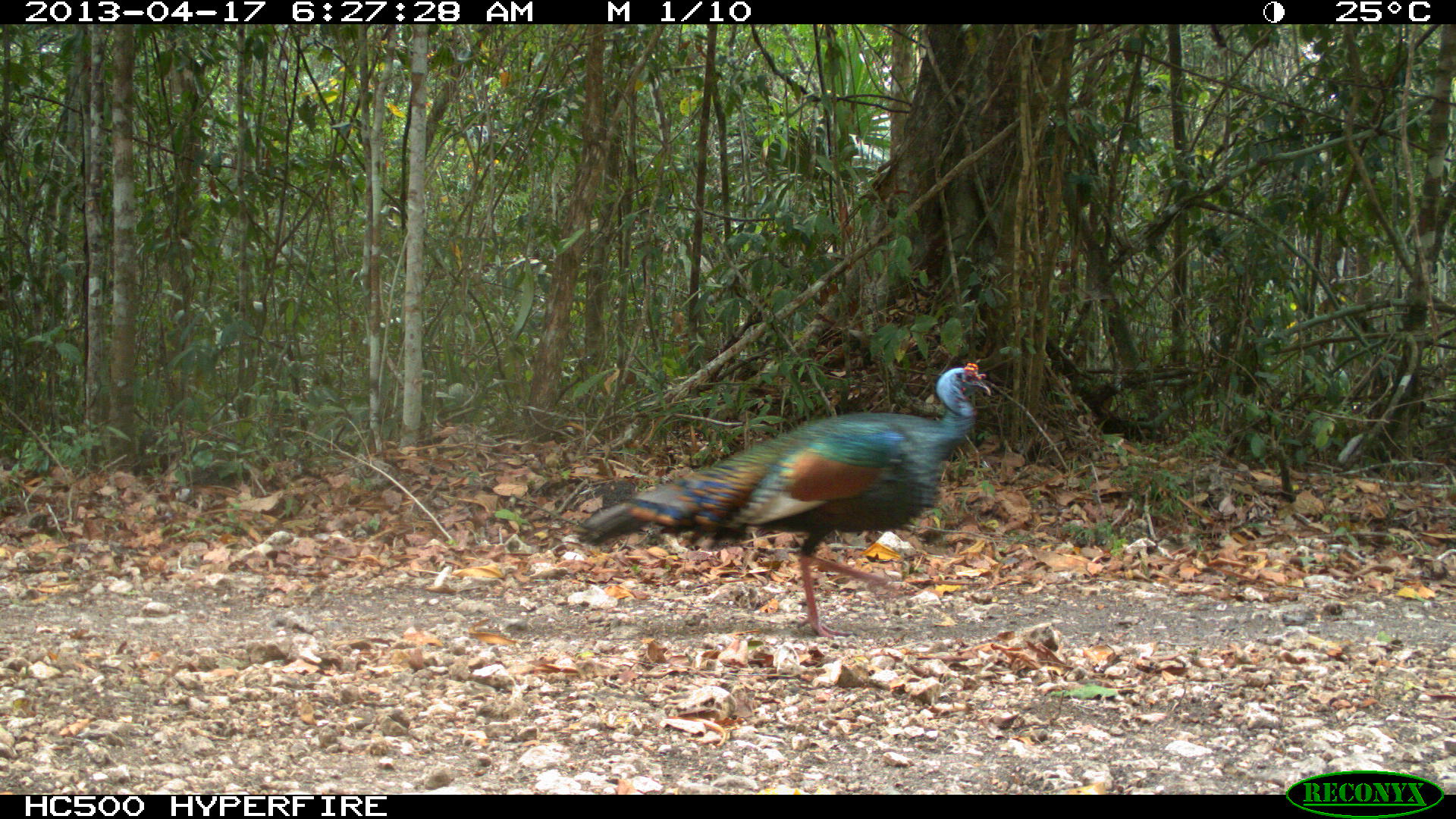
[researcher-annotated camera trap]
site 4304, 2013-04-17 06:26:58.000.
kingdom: Animalia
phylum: Chordata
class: Aves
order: Galliformes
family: Phasianidae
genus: Meleagris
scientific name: Meleagris ocellata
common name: ocellated turkey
Meleagris ocellata (ocellated turkey), count 1, sex male.